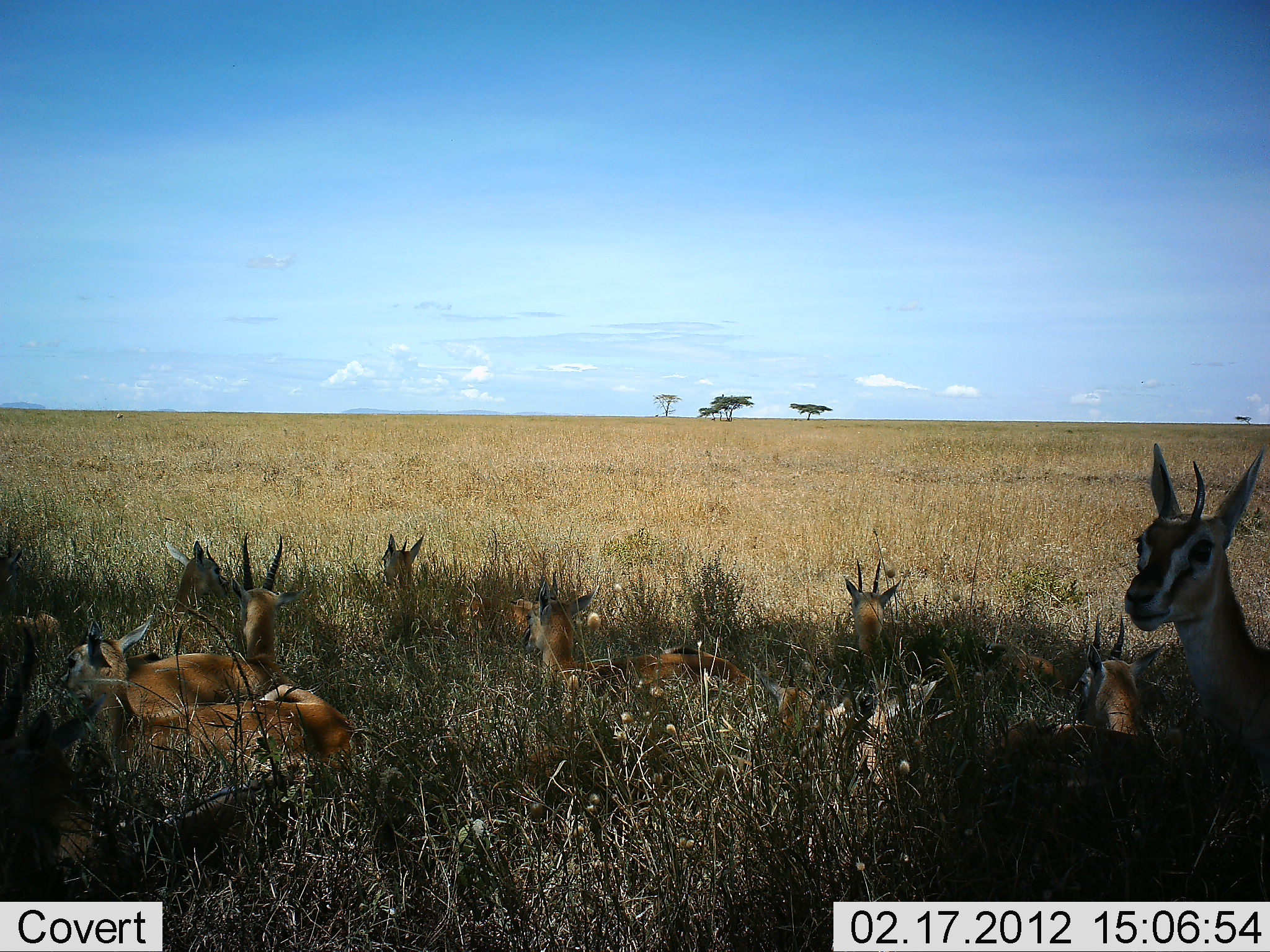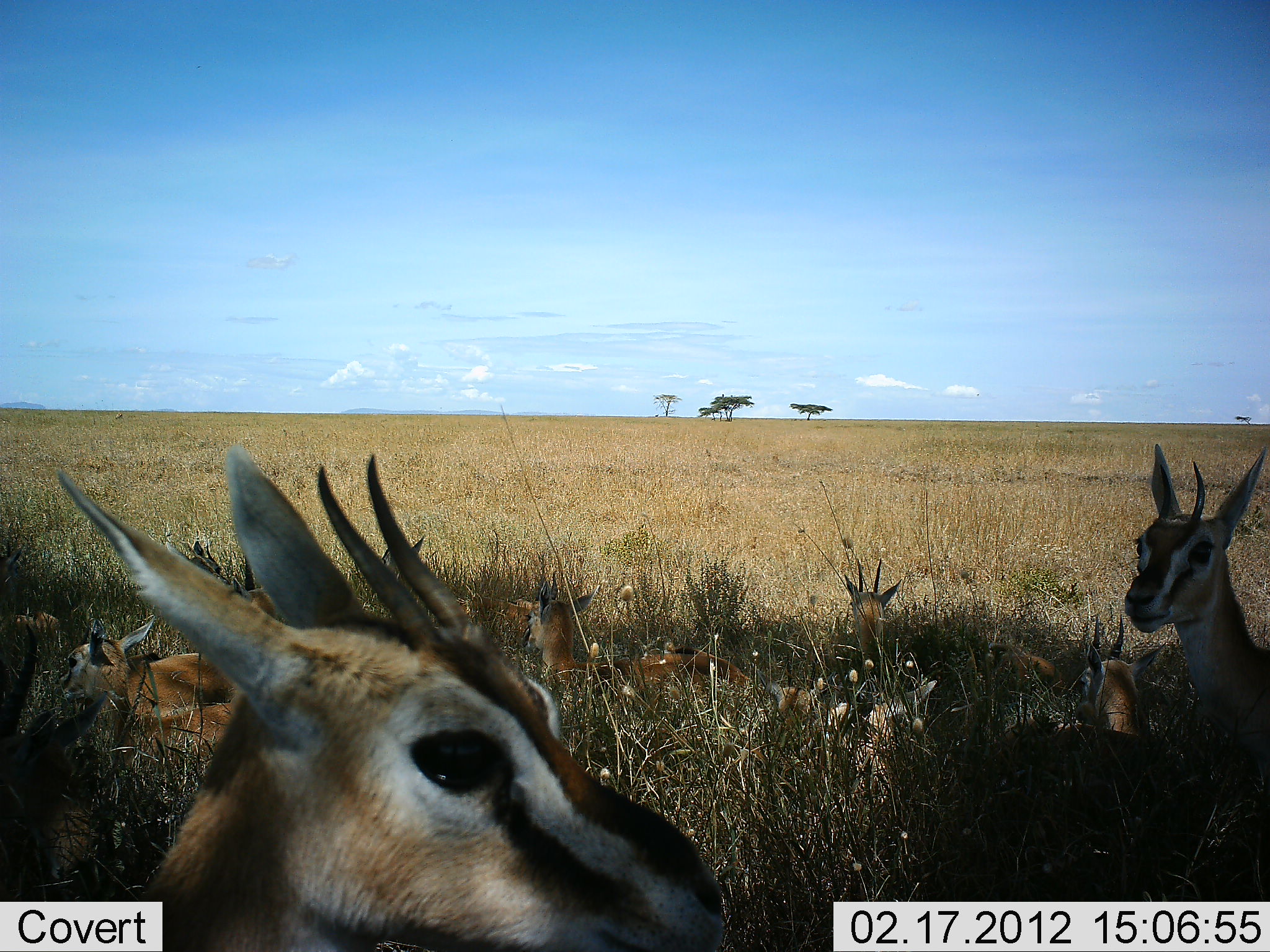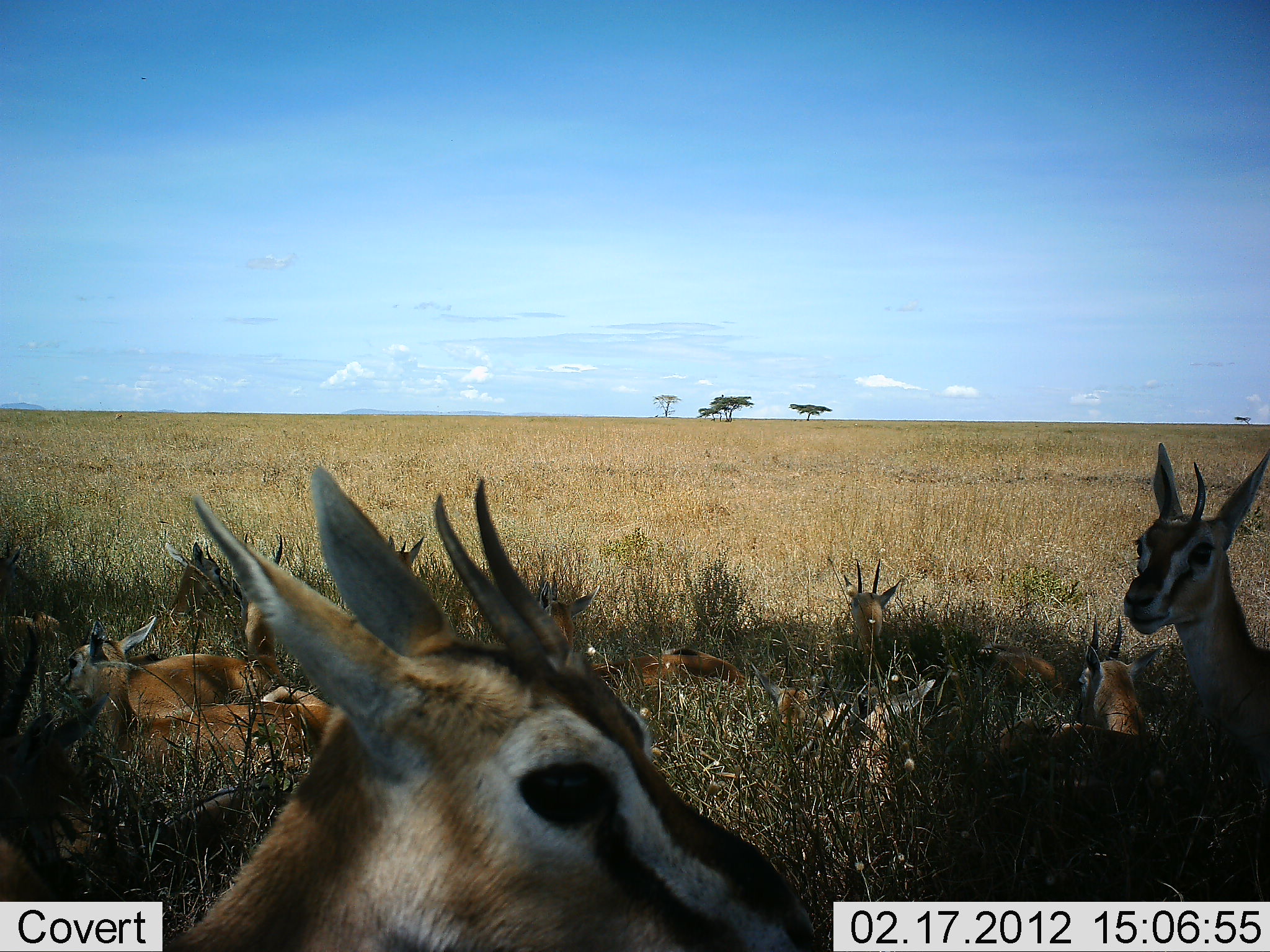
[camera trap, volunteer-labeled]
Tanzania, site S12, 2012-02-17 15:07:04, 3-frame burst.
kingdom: Animalia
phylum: Chordata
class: Mammalia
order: Artiodactyla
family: Bovidae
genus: Eudorcas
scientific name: Eudorcas thomsonii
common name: thomson's gazelle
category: gazellethomsons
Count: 10.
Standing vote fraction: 44%.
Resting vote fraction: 96%.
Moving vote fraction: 26%.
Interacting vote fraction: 0%.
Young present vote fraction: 15%.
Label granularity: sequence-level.